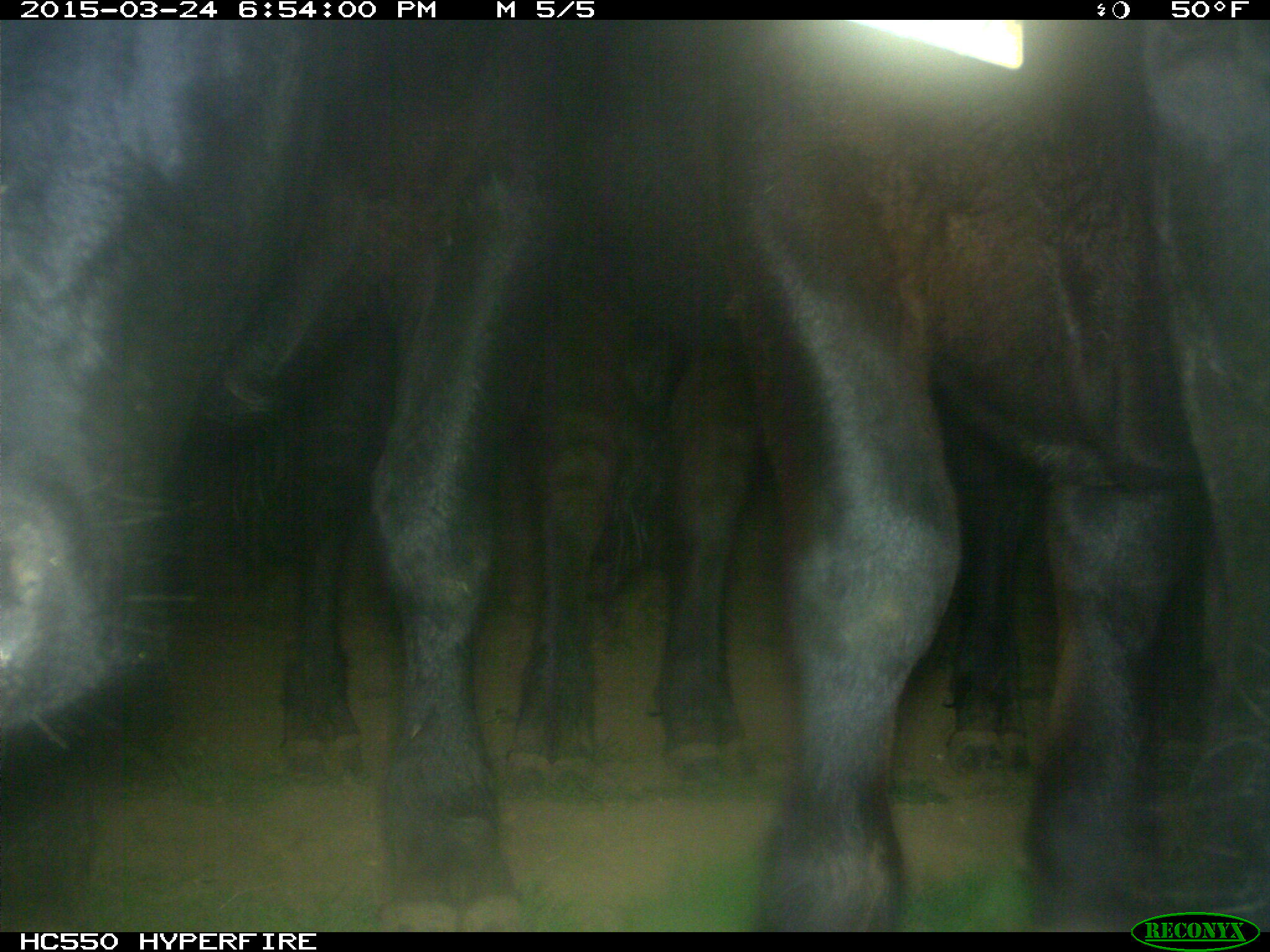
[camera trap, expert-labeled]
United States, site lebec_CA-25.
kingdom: Animalia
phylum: Chordata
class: Mammalia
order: Artiodactyla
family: Bovidae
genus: Bos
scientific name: Bos taurus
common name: domestic cow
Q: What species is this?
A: Bos taurus (domestic cow).